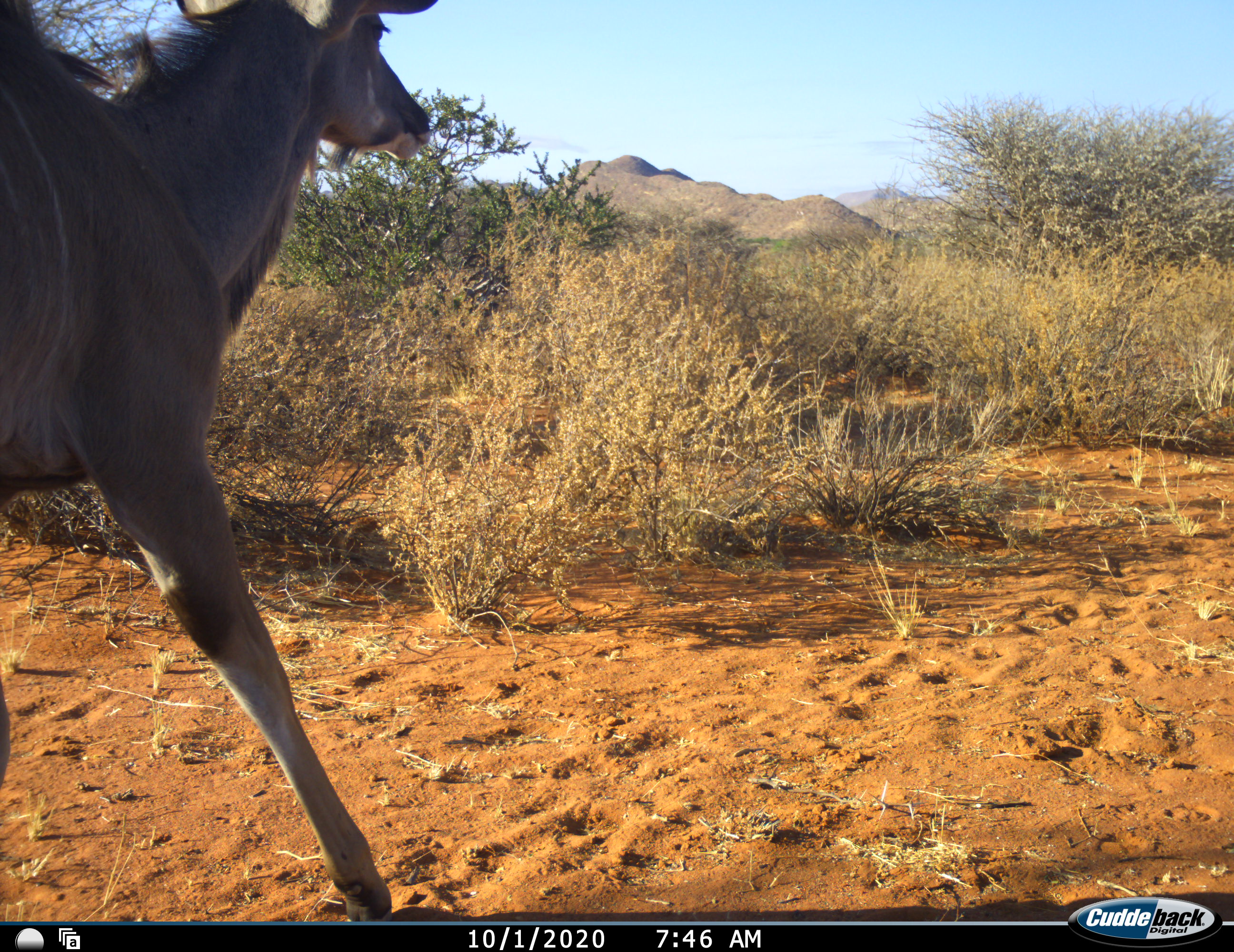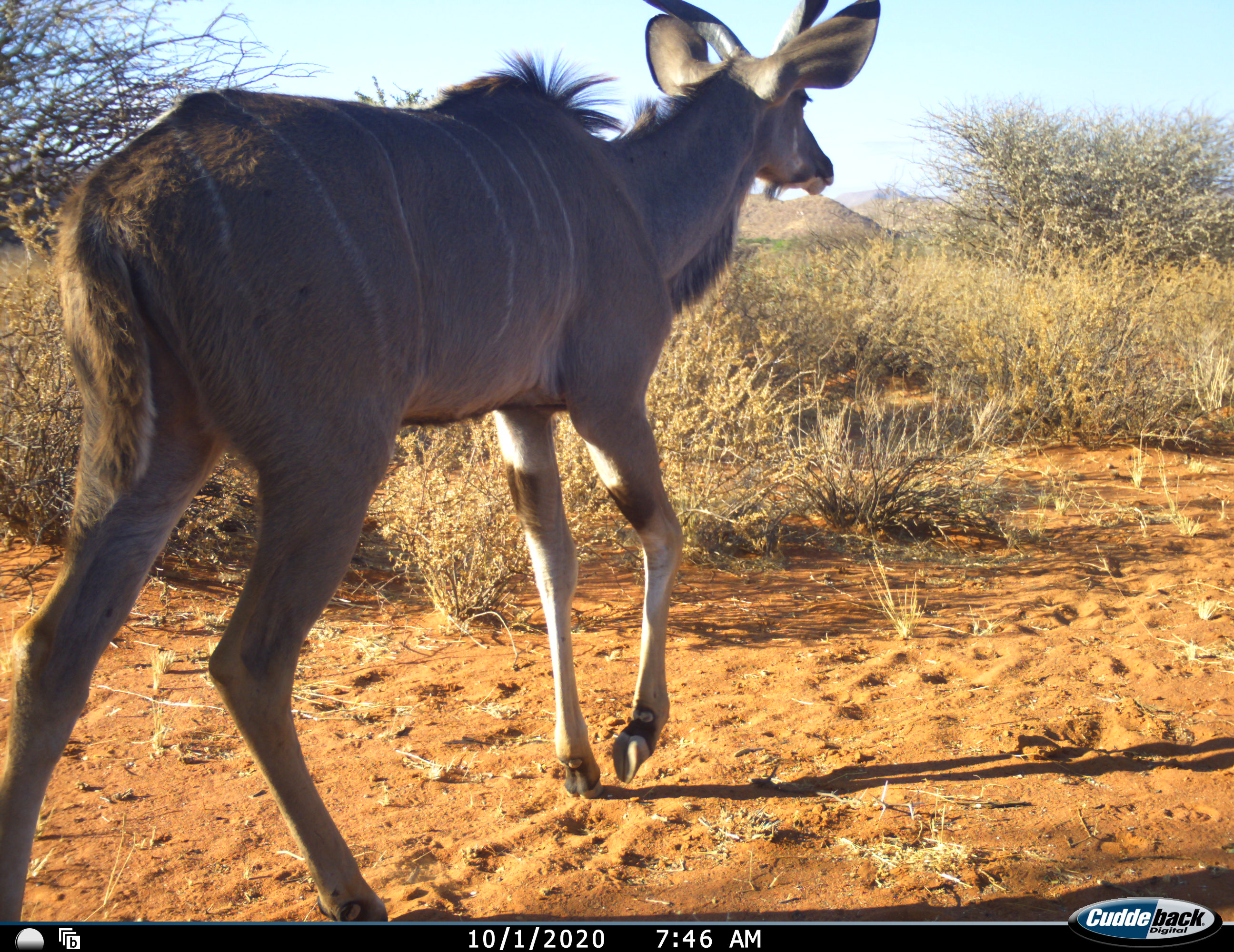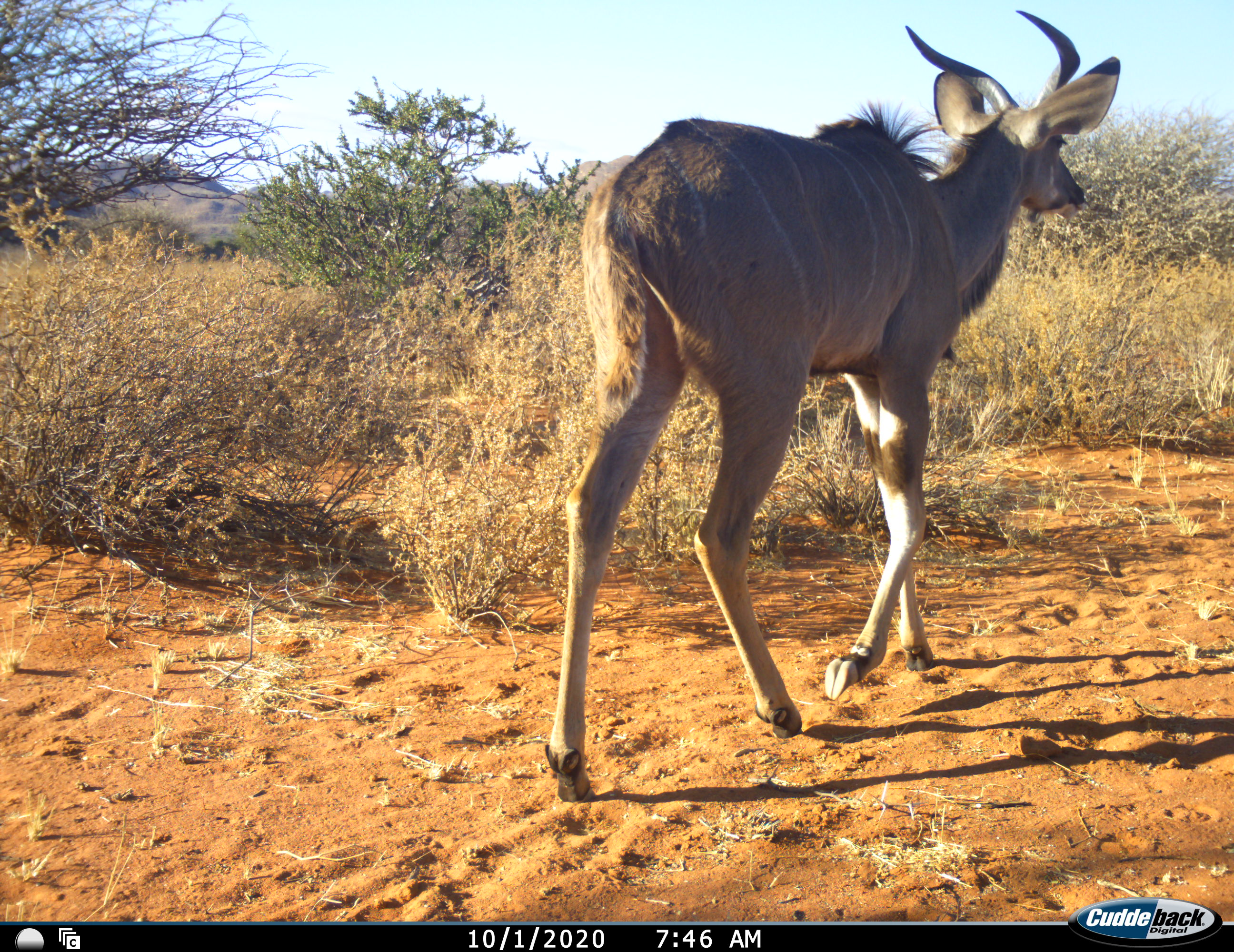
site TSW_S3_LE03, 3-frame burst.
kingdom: Animalia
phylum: Chordata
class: Mammalia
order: Artiodactyla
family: Bovidae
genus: Tragelaphus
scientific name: Tragelaphus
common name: kudu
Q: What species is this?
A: Kudu (Tragelaphus).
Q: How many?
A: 1.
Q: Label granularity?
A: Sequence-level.